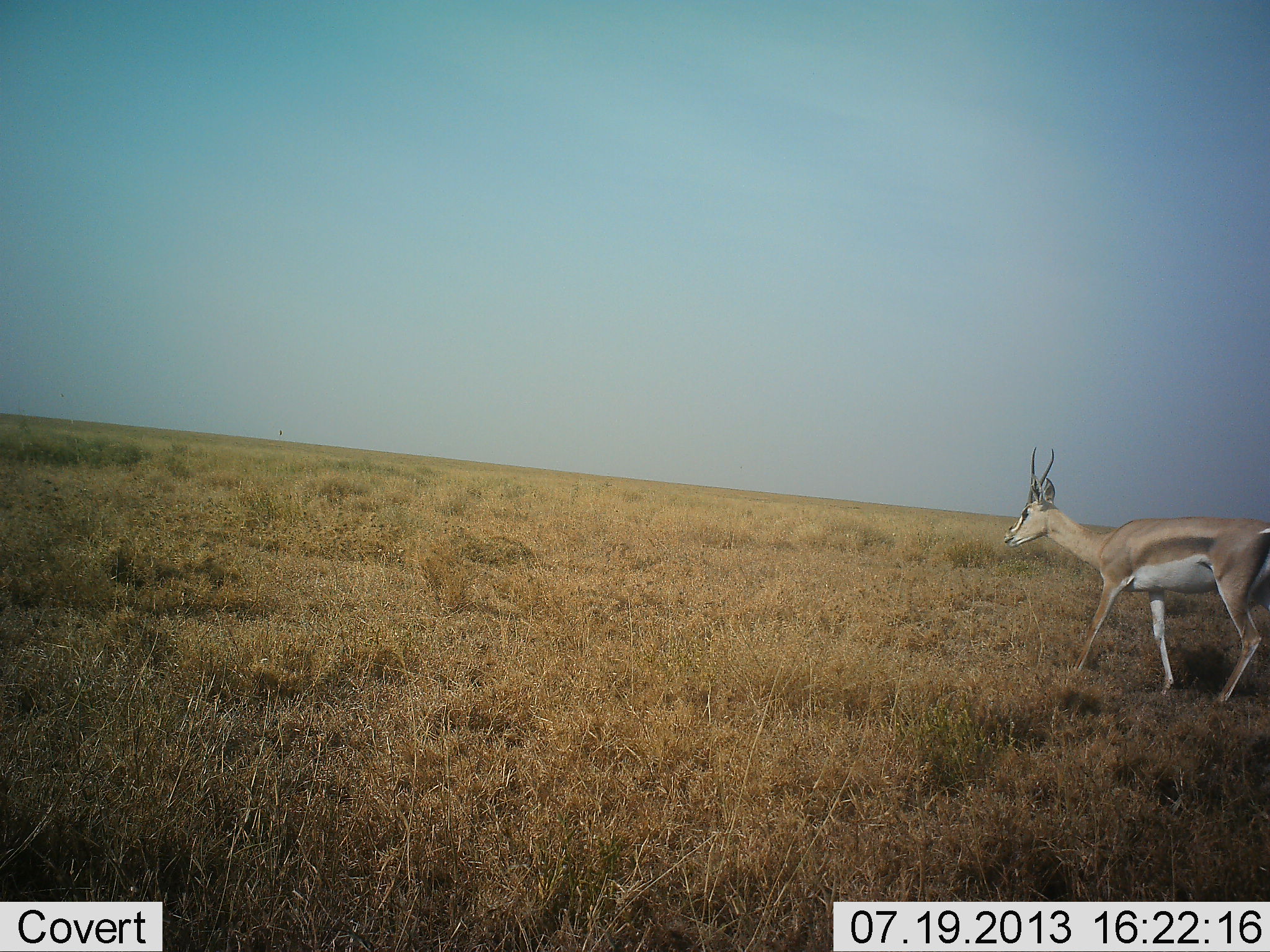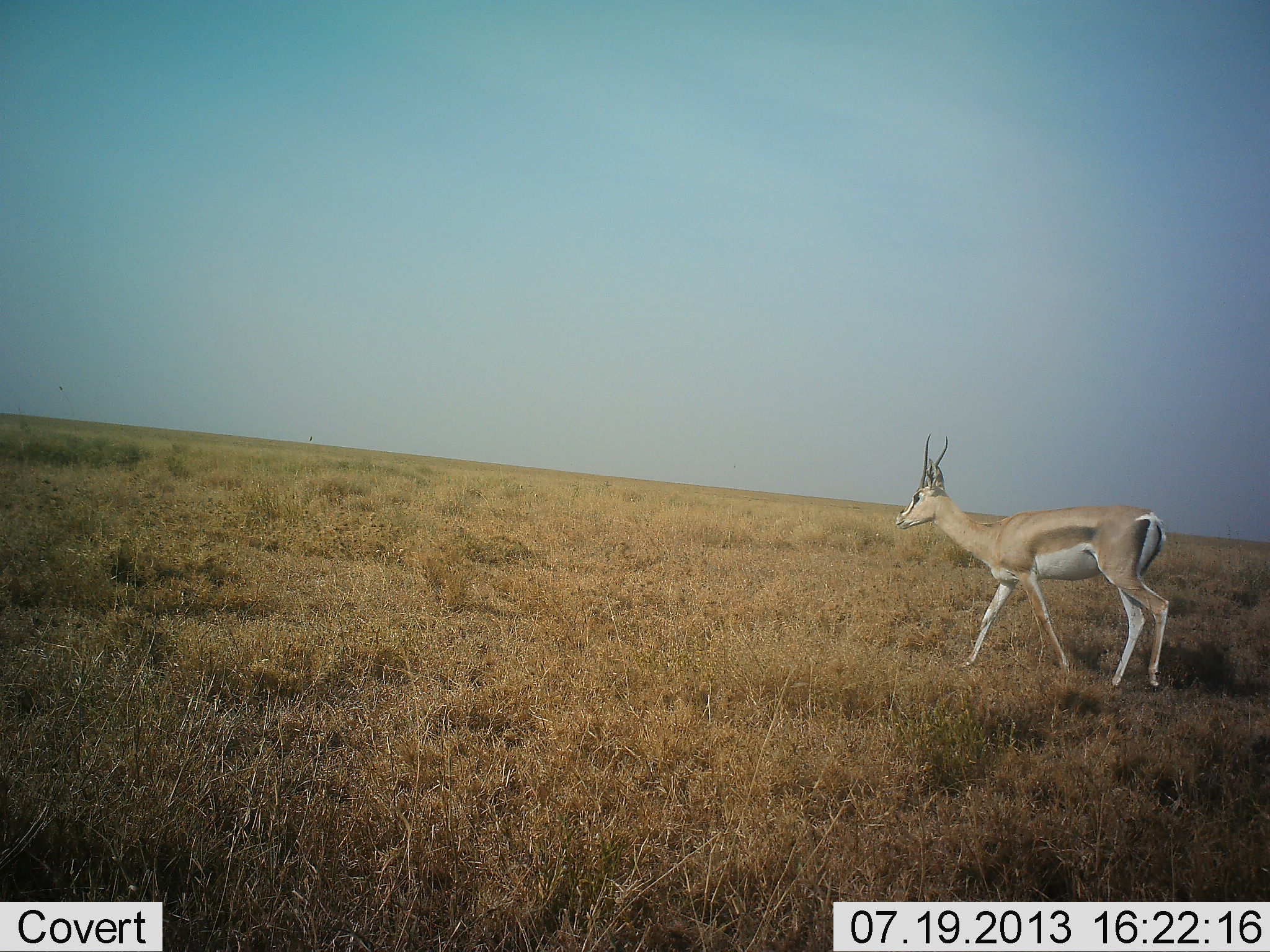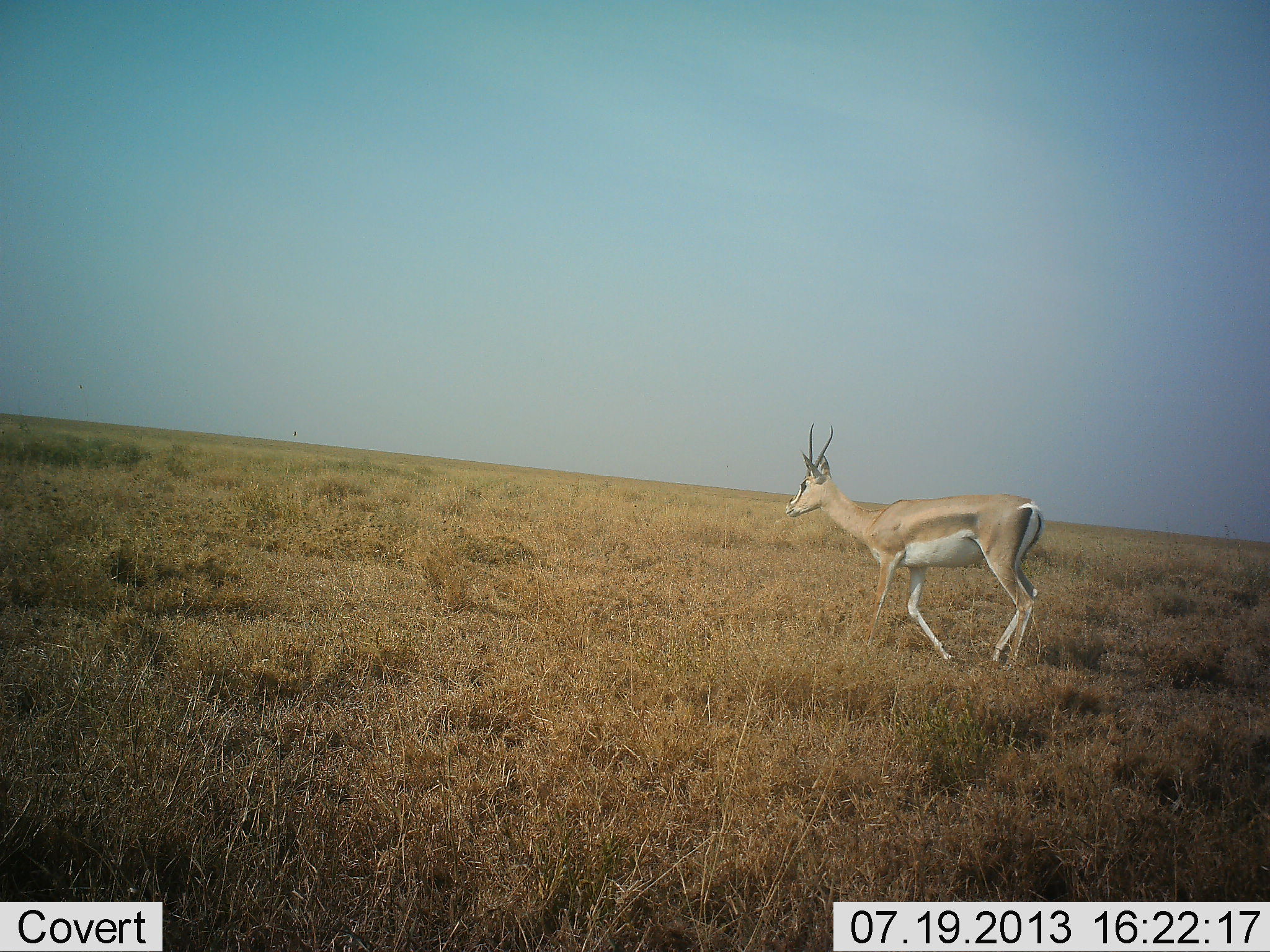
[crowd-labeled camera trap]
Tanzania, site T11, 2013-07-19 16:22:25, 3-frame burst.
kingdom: Animalia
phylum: Chordata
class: Mammalia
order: Artiodactyla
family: Bovidae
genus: Nanger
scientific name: Nanger granti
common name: grant's gazelle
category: gazellegrants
Gazellegrants (grant's gazelle) (Nanger granti), count 1. Behavior (volunteer vote fractions): standing 0%, resting 0%, moving 100%, interacting 0%. Young present (vote fraction): 0%. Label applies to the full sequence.